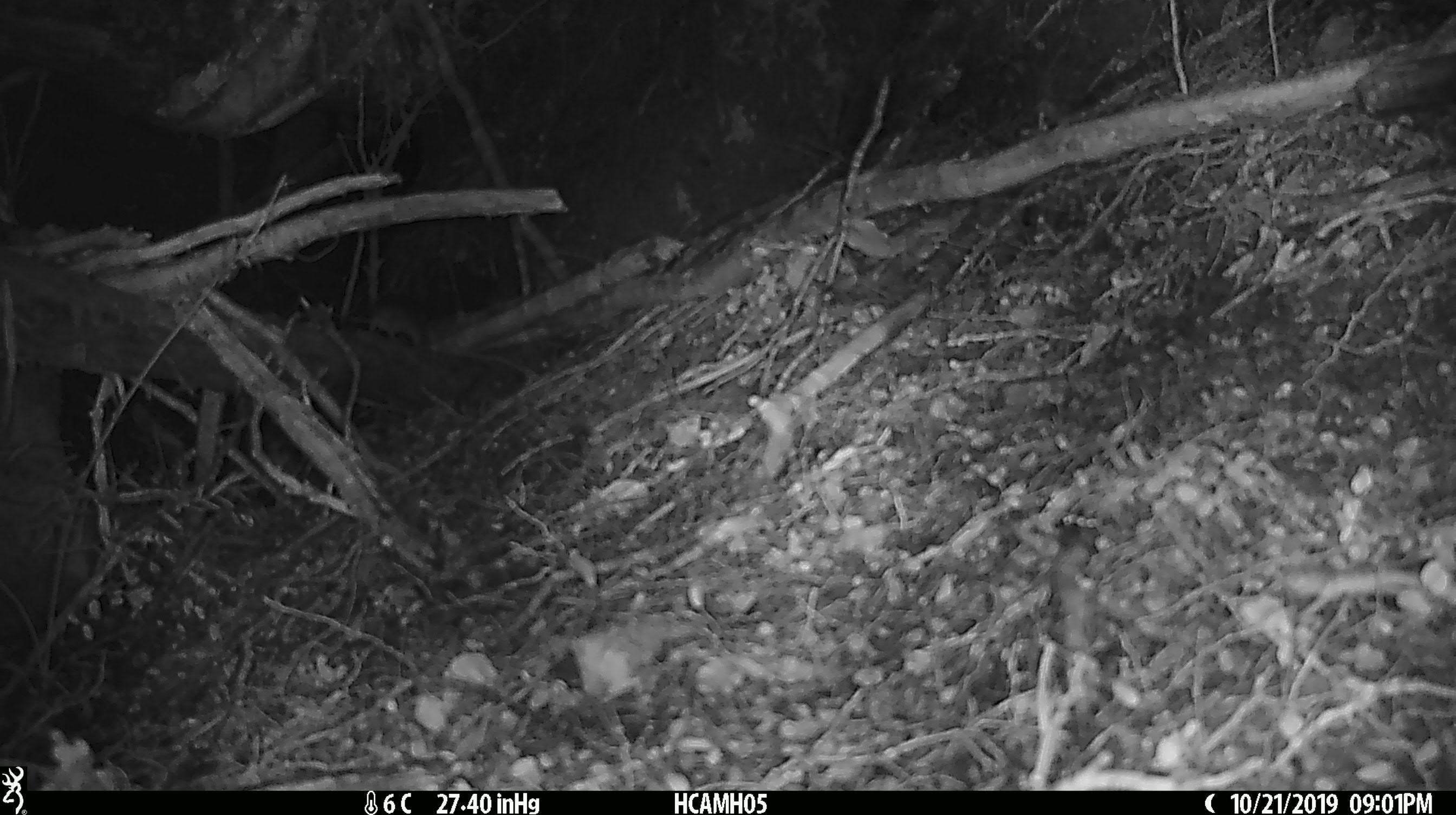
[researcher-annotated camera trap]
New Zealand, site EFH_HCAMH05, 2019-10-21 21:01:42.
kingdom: Animalia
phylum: Chordata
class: Mammalia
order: Rodentia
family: Muridae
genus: Mus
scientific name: Mus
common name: mouse